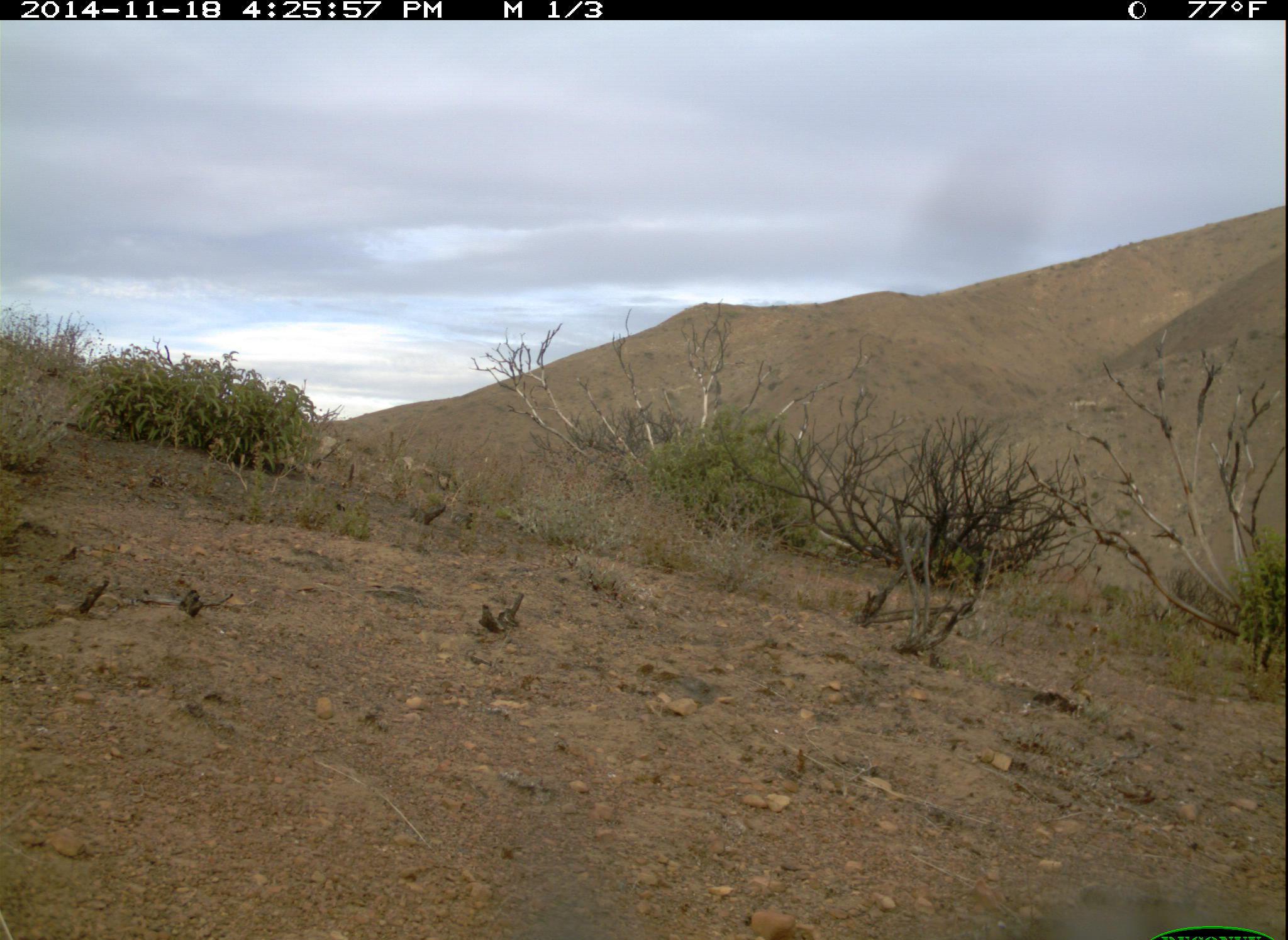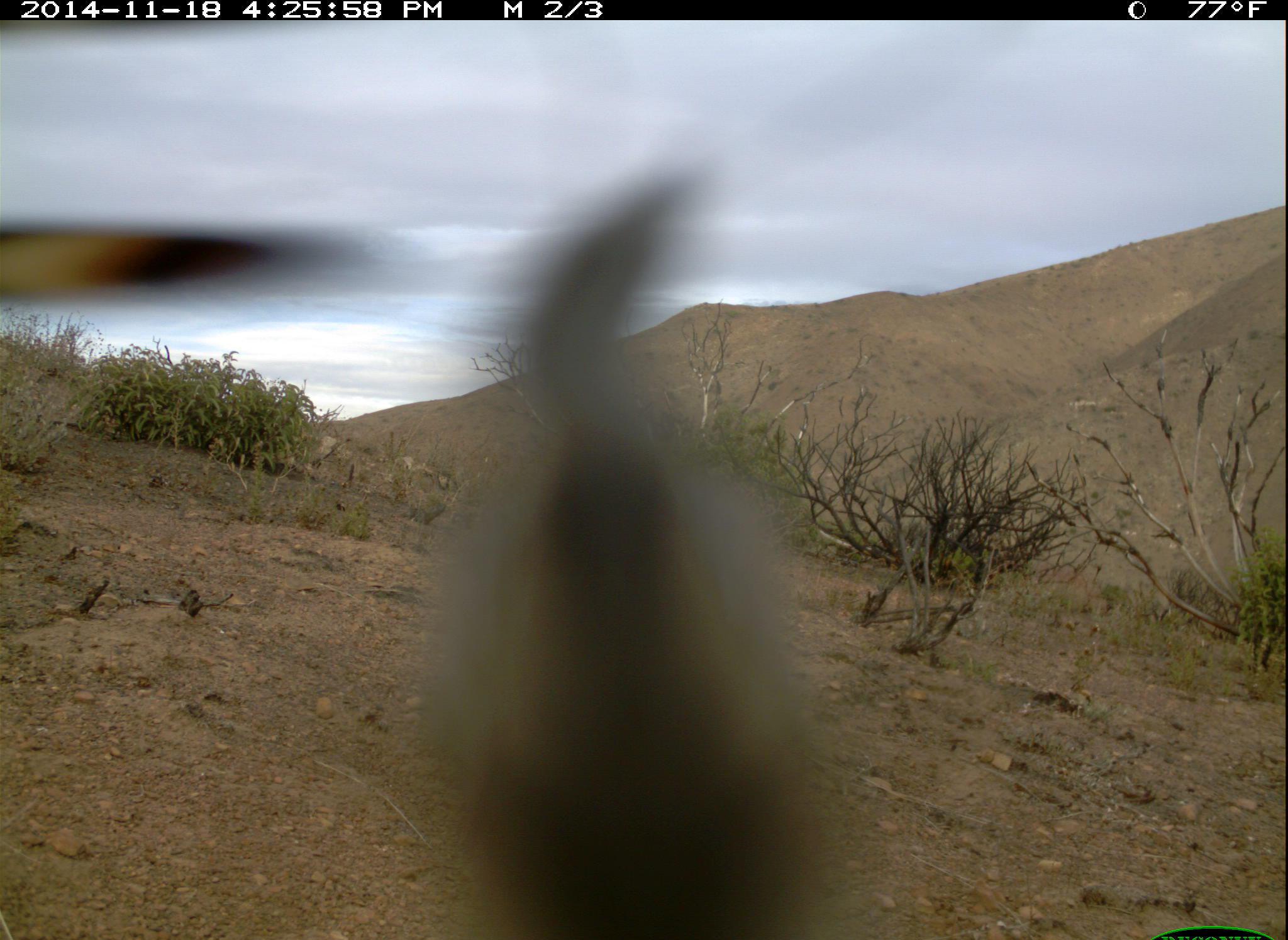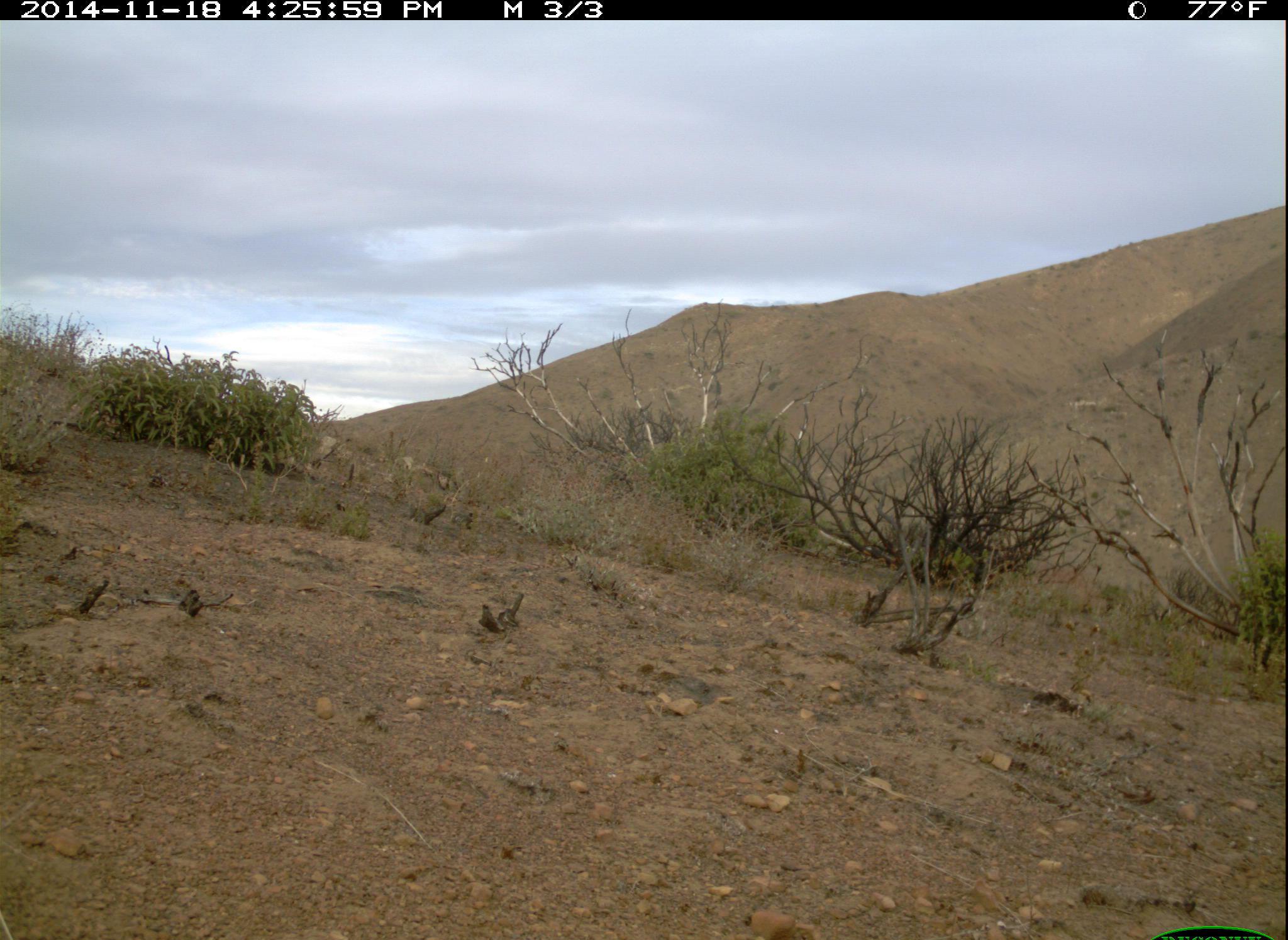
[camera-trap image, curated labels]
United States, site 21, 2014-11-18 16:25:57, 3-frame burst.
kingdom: Animalia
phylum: Chordata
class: Aves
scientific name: Aves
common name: bird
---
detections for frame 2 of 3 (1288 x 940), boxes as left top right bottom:
bird: 426 166 880 940; 0 218 365 305